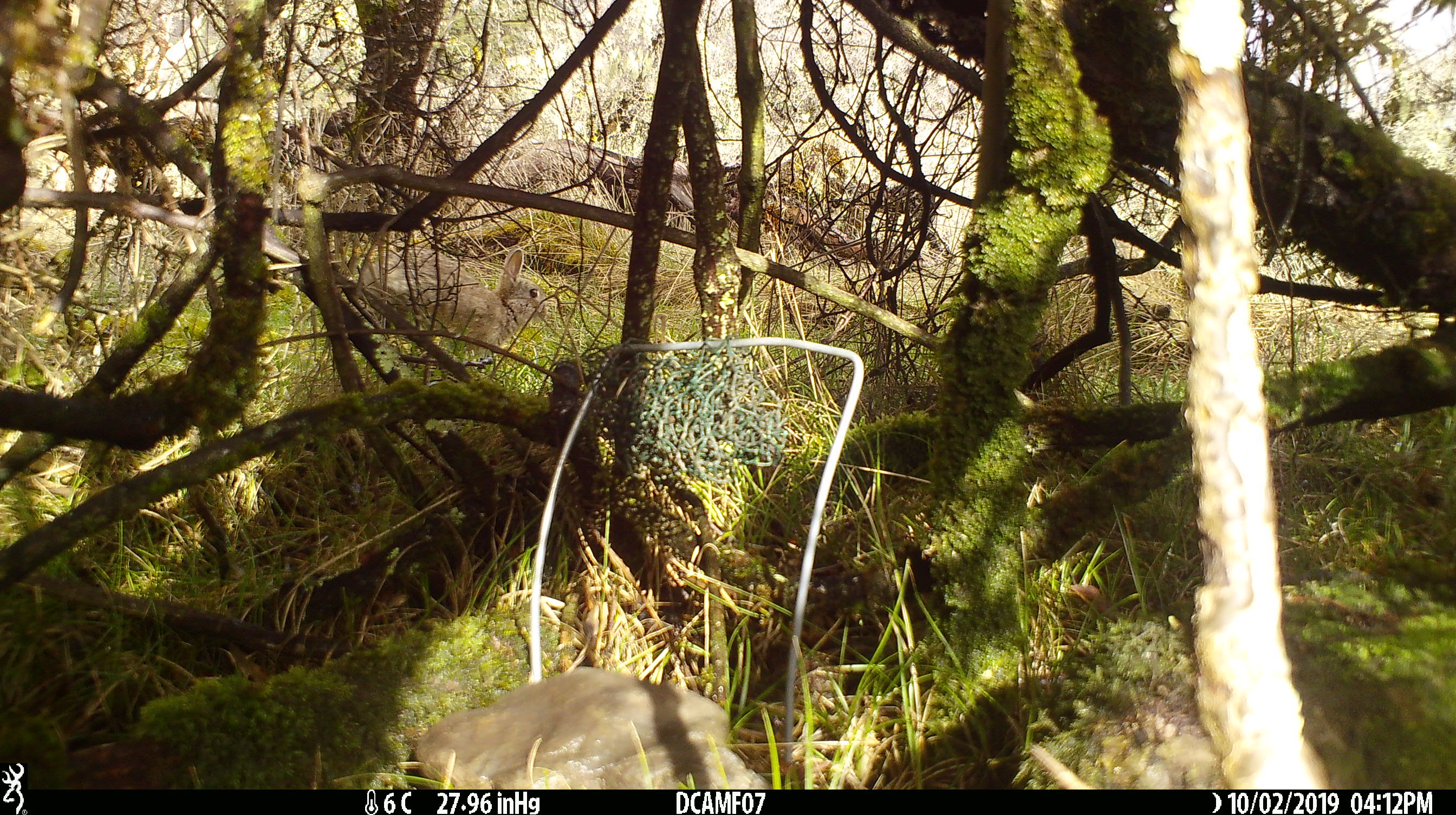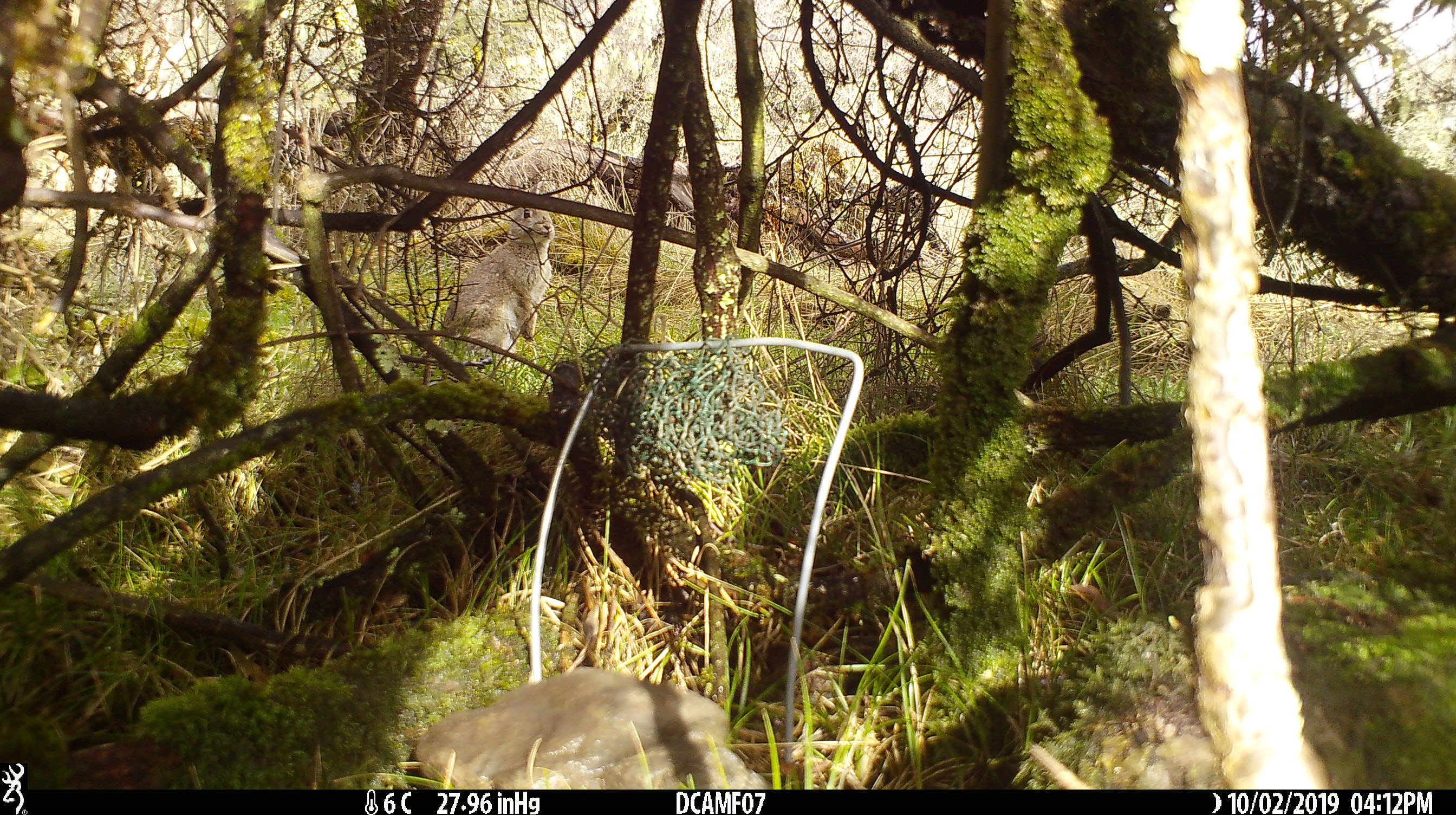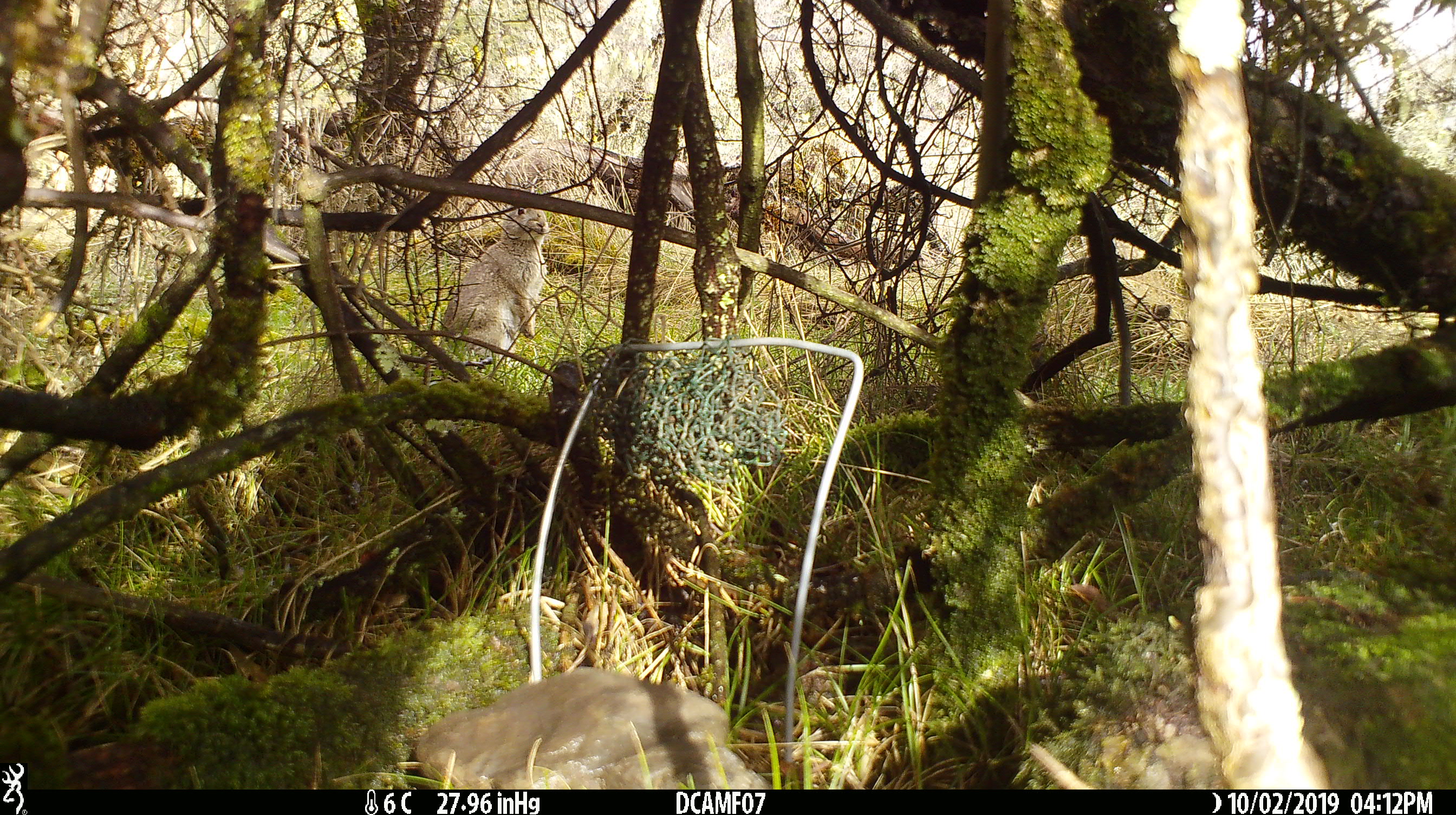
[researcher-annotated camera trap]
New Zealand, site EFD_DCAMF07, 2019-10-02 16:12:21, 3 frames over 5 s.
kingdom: Animalia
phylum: Chordata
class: Mammalia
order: Lagomorpha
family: Leporidae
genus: Oryctolagus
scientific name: Oryctolagus cuniculus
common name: european rabbit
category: rabbit